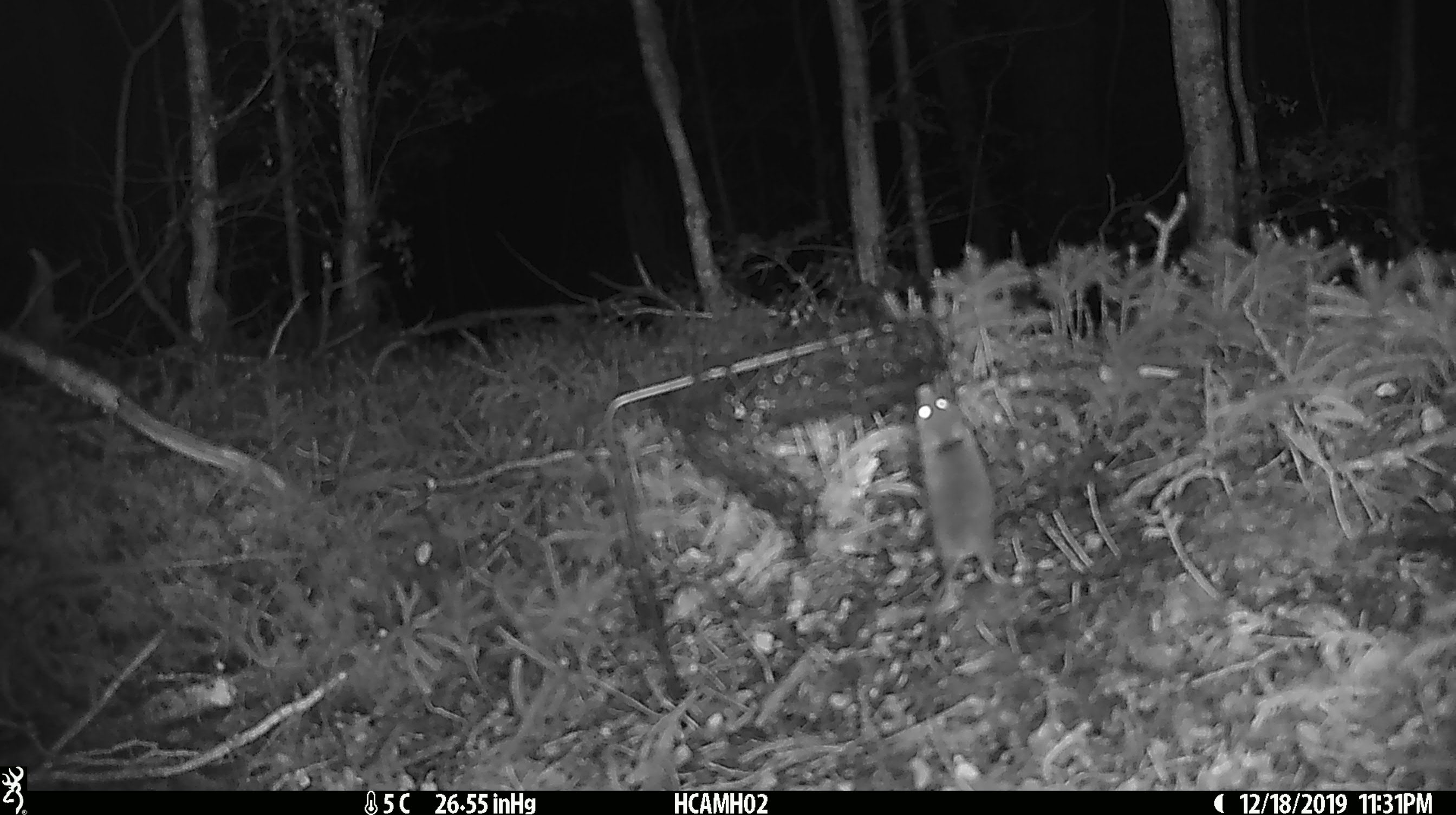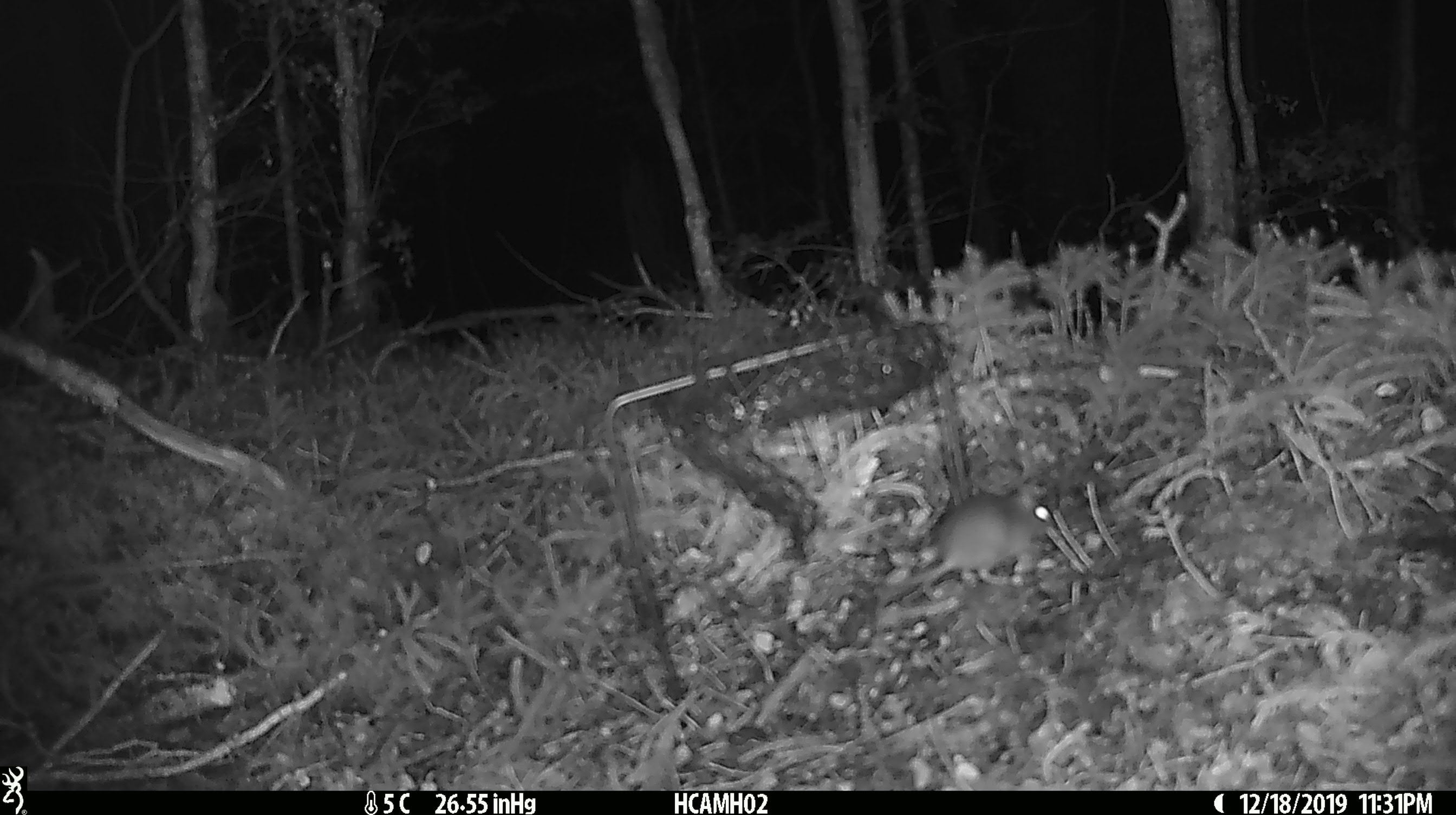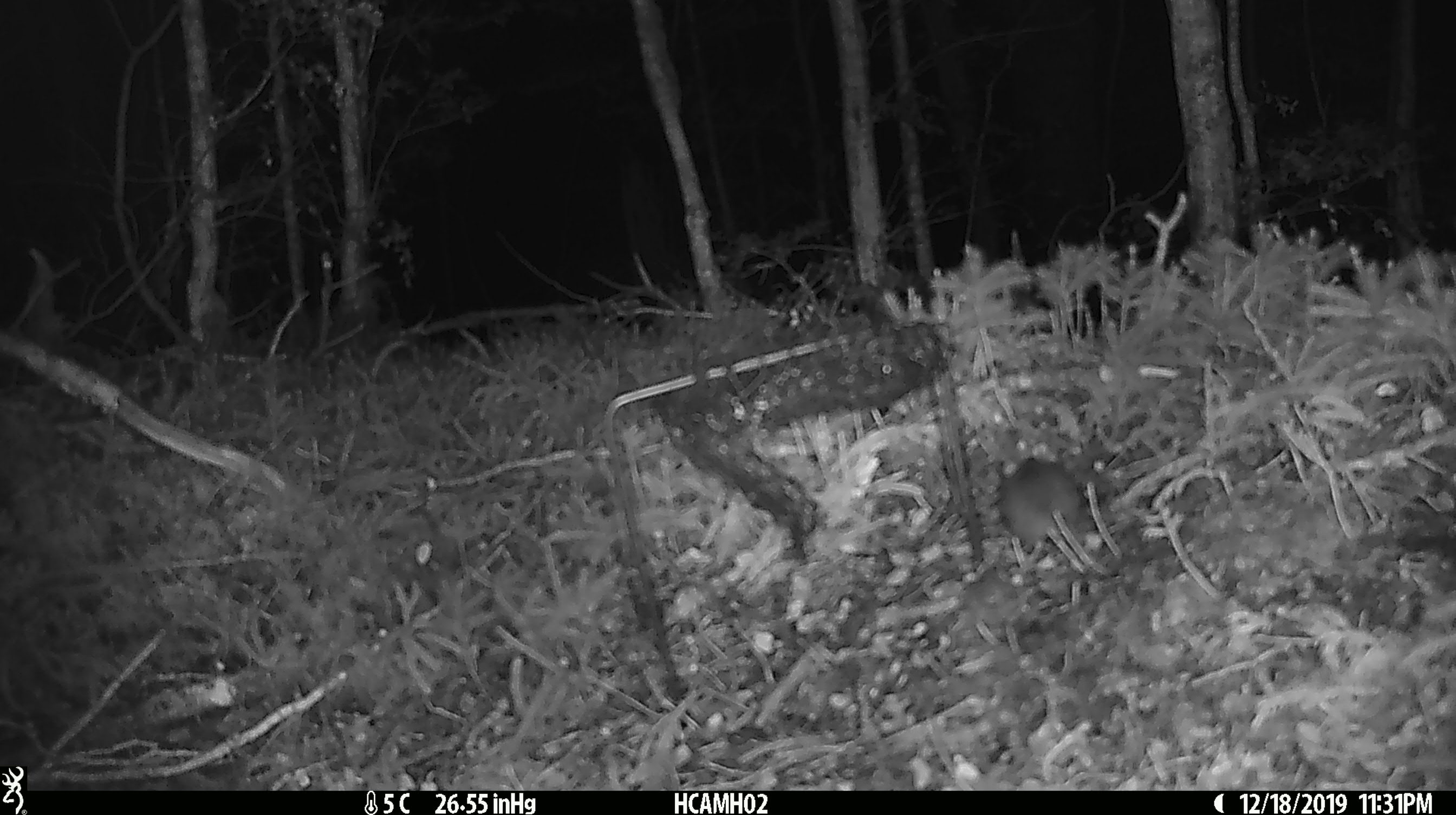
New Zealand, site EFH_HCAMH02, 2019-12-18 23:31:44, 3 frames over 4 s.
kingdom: Animalia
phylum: Chordata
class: Mammalia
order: Rodentia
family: Muridae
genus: Mus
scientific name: Mus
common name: mouse